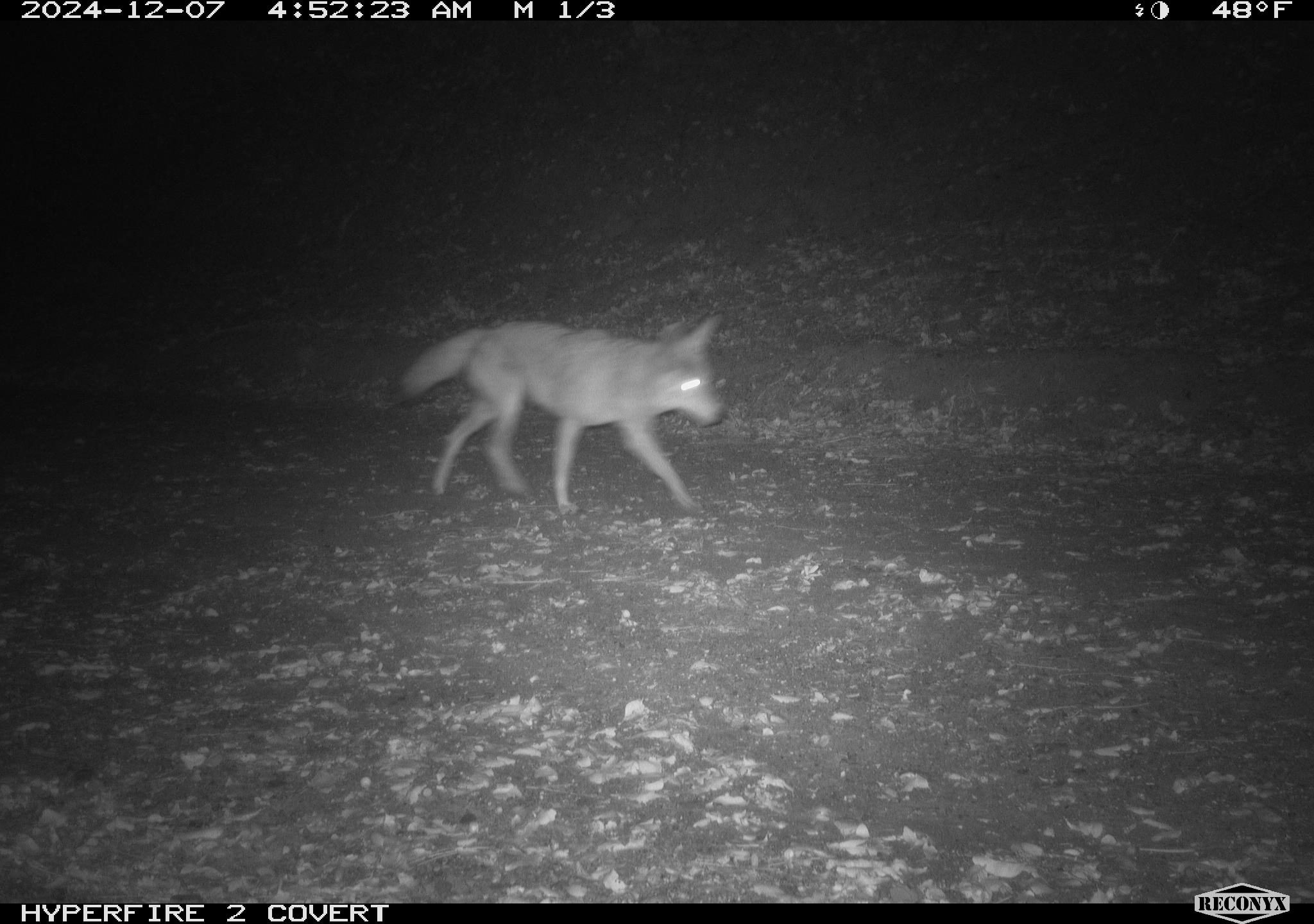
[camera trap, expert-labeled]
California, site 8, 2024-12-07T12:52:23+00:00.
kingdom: Animalia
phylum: Chordata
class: Mammalia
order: Carnivora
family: Canidae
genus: Canis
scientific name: Canis latrans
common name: coyote